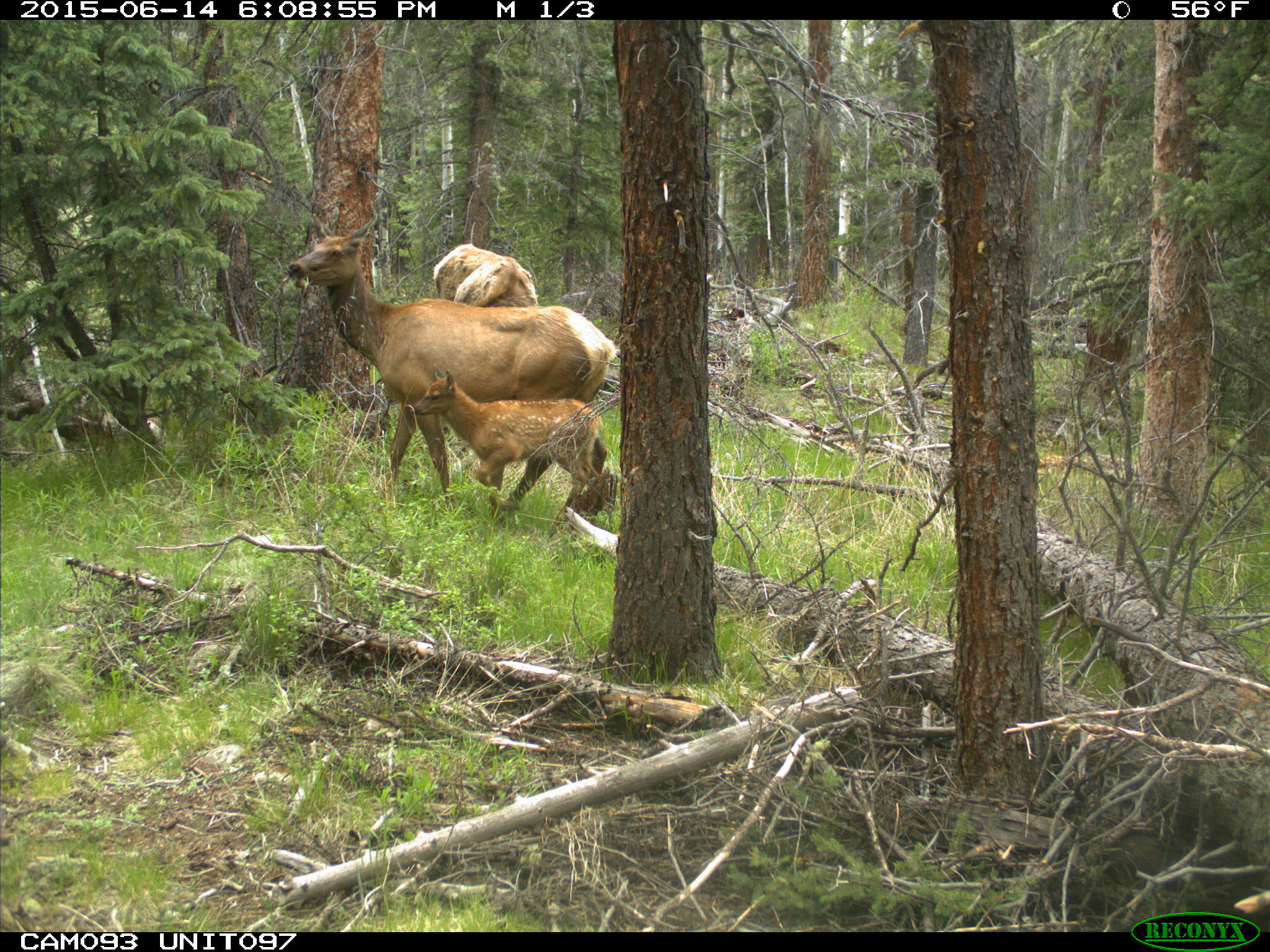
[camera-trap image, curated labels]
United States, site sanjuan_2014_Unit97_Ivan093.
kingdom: Animalia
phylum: Chordata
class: Mammalia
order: Artiodactyla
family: Cervidae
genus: Cervus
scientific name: Cervus elaphus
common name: red deer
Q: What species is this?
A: Cervus elaphus (red deer).